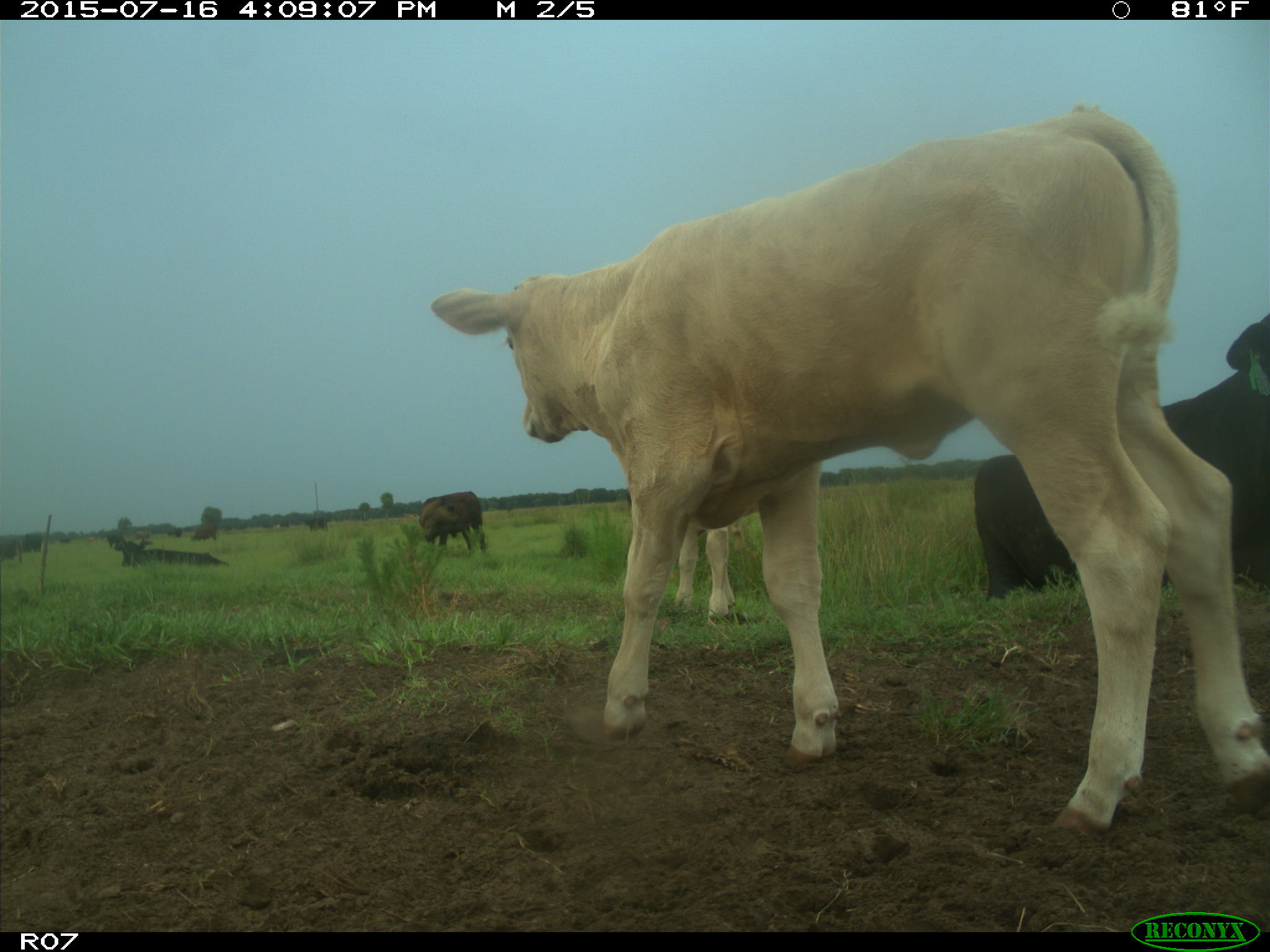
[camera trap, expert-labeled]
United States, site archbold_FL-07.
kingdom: Animalia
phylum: Chordata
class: Mammalia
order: Artiodactyla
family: Bovidae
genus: Bos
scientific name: Bos taurus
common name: domestic cow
Bos taurus (domestic cow).